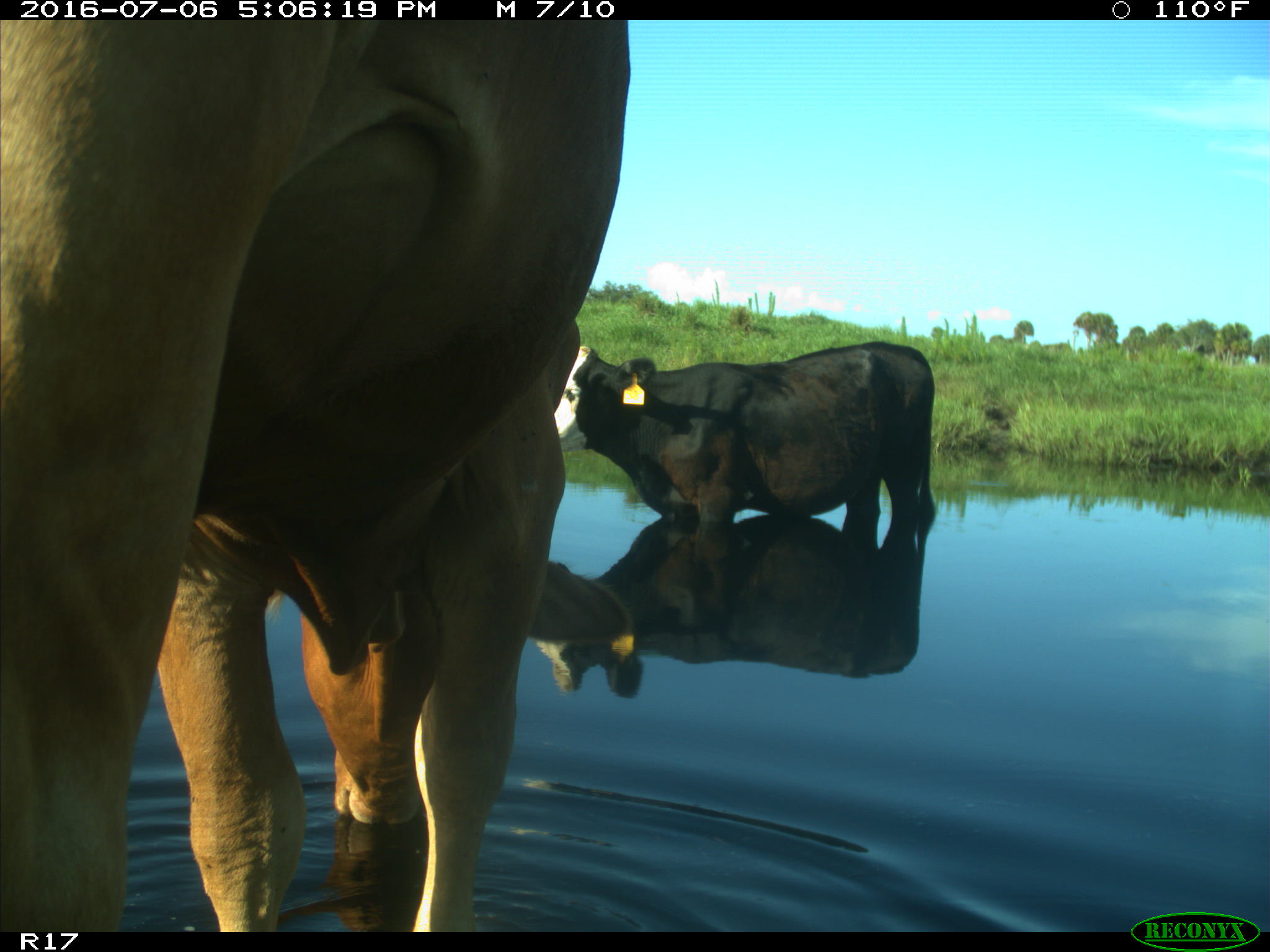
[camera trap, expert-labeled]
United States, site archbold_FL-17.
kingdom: Animalia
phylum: Chordata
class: Mammalia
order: Artiodactyla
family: Bovidae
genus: Bos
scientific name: Bos taurus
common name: domestic cow